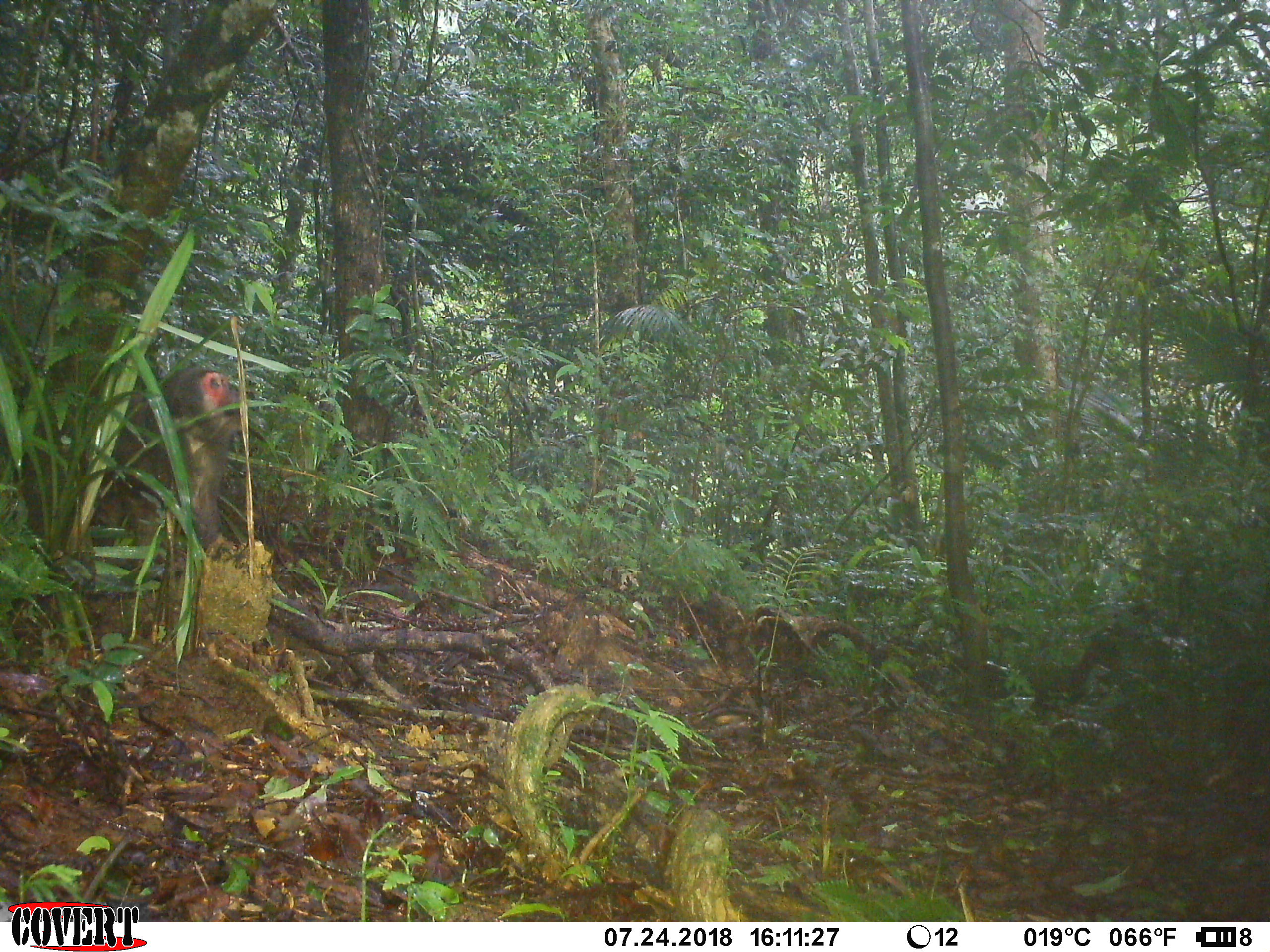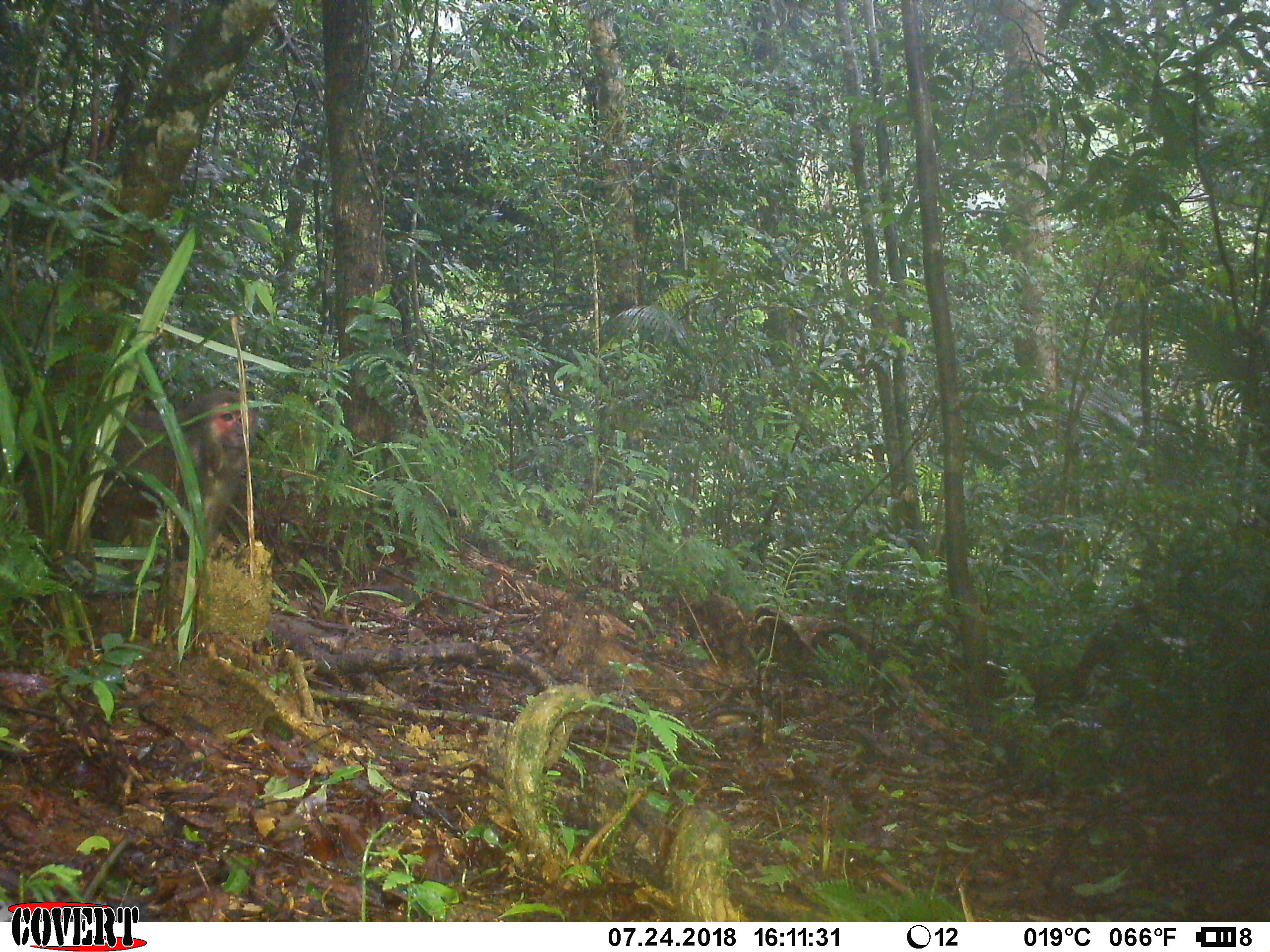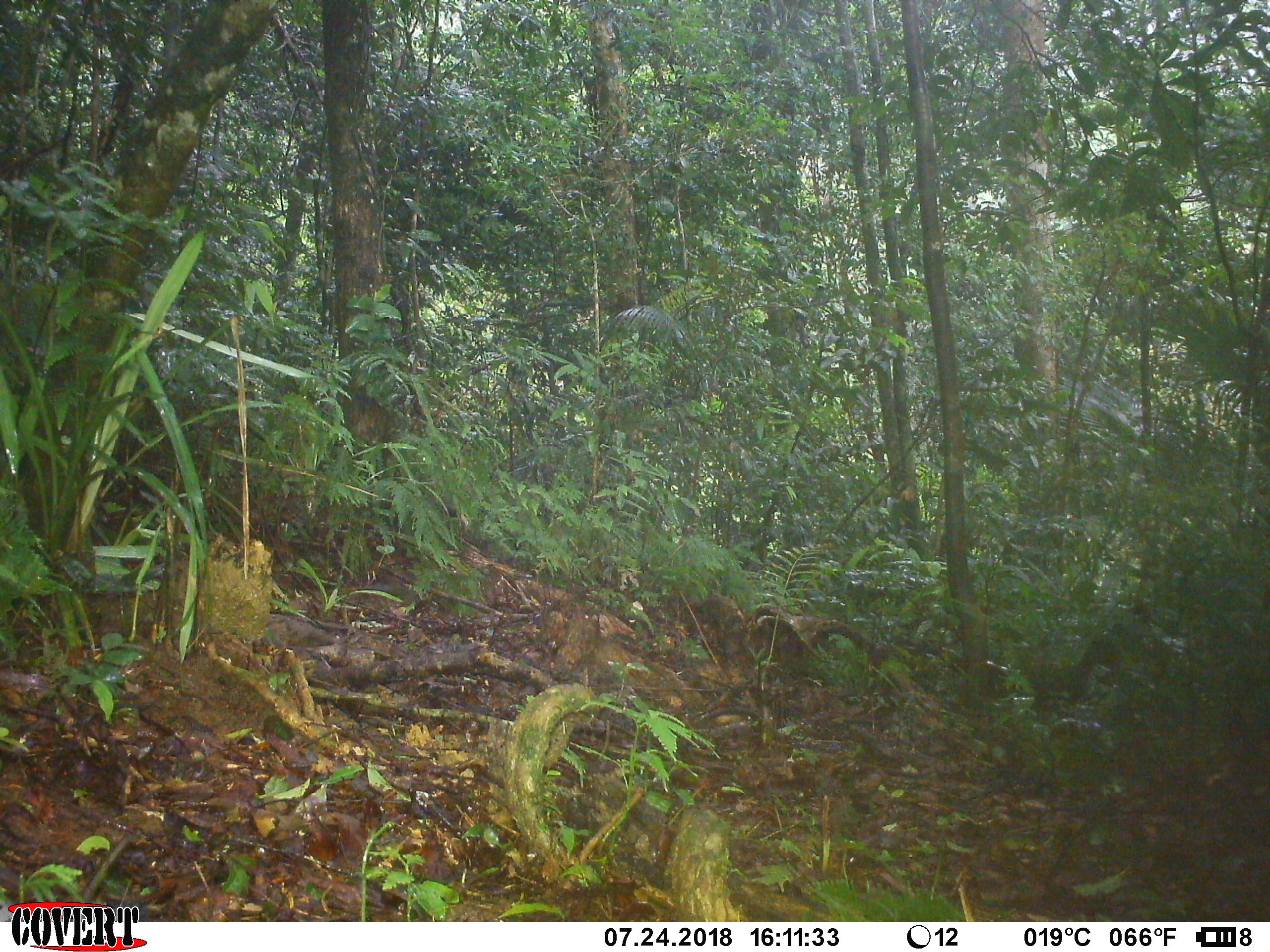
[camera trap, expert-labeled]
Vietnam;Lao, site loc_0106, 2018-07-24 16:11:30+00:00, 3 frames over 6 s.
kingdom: Animalia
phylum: Chordata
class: Mammalia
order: Primates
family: Cercopithecidae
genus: Macaca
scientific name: Macaca arctoides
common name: stump-tailed macaque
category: stump tailed macaque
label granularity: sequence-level